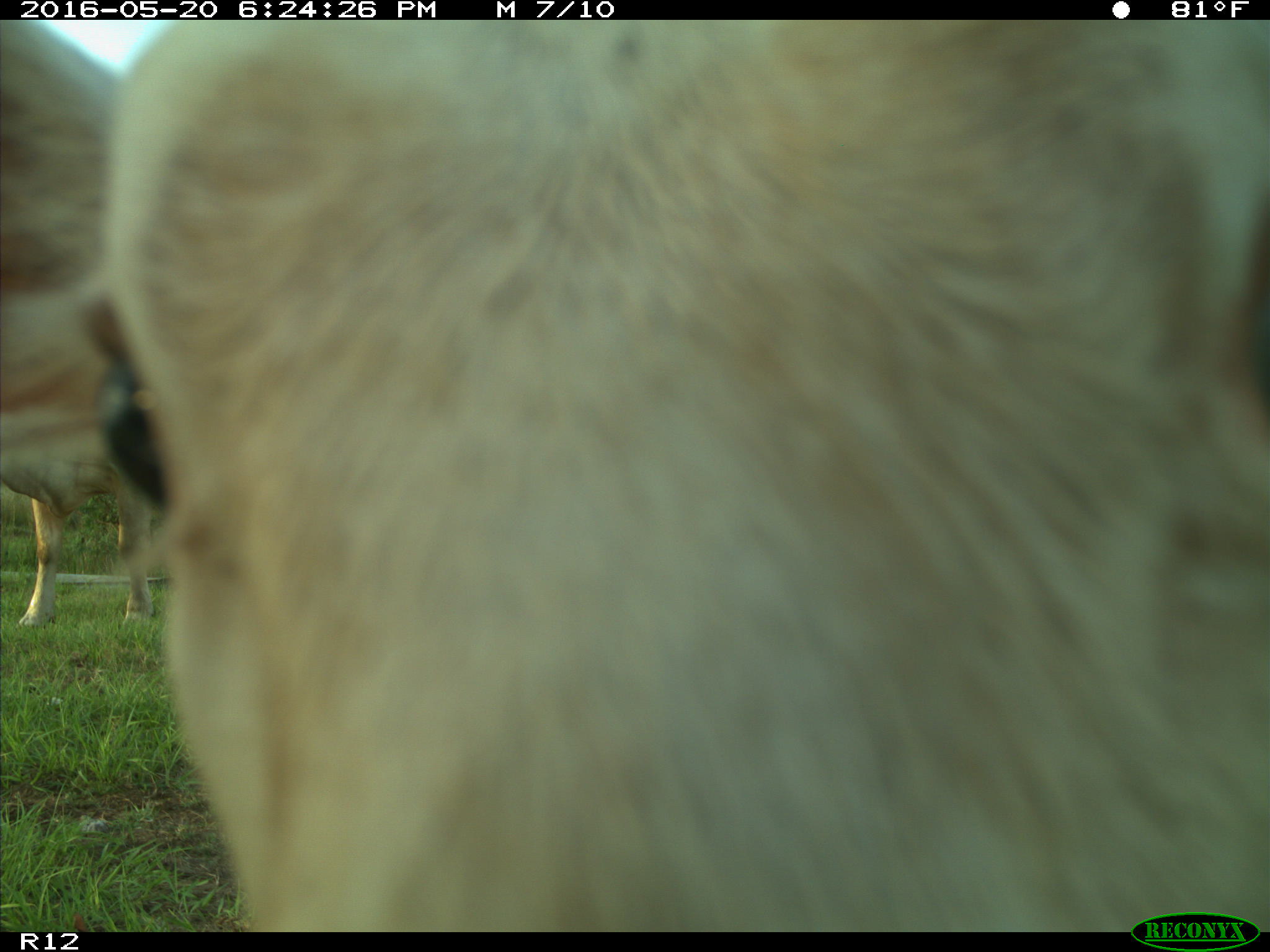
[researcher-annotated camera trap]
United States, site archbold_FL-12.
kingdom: Animalia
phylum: Chordata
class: Mammalia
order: Artiodactyla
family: Bovidae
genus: Bos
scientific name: Bos taurus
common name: domestic cow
Bos taurus (domestic cow).